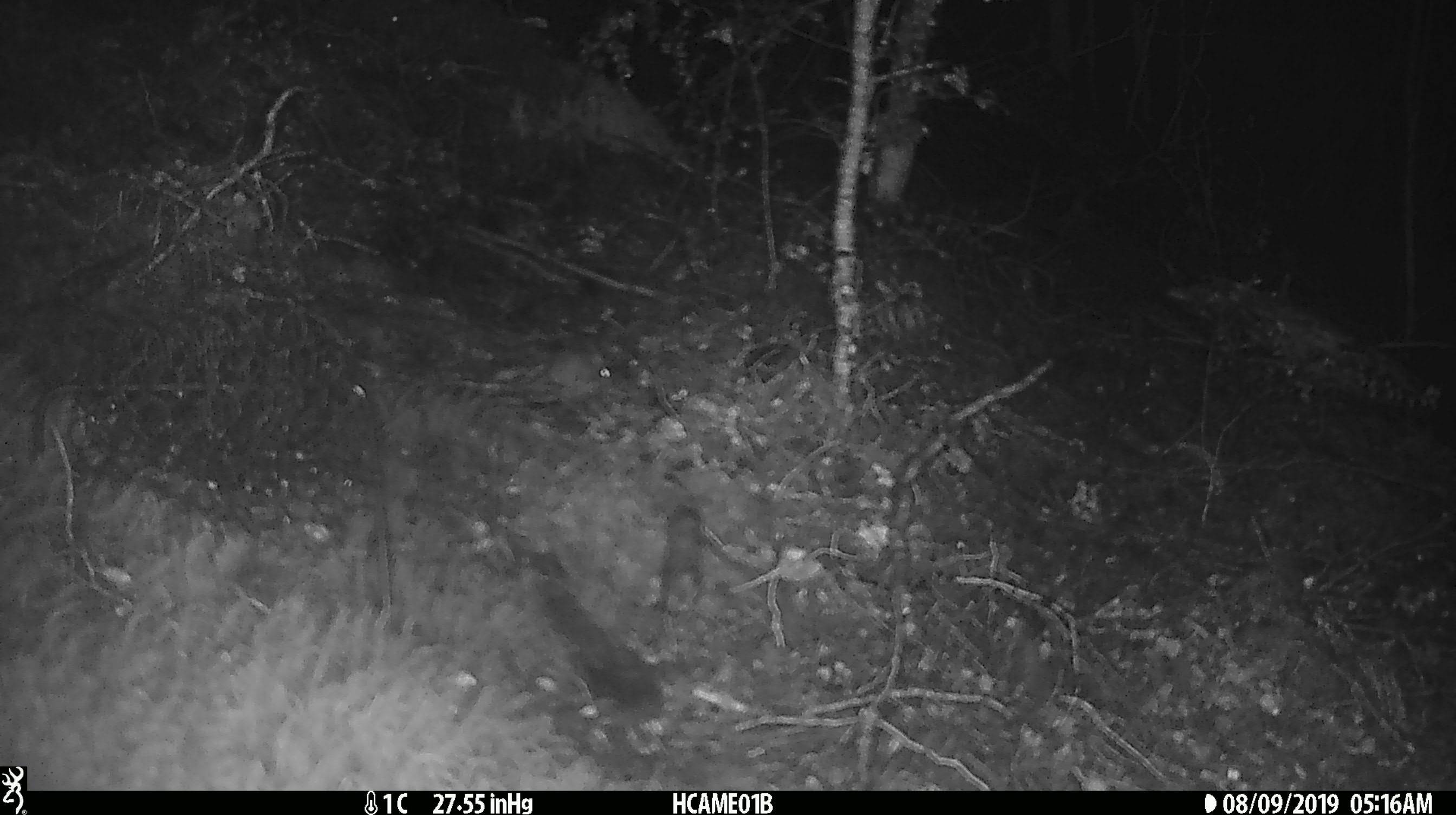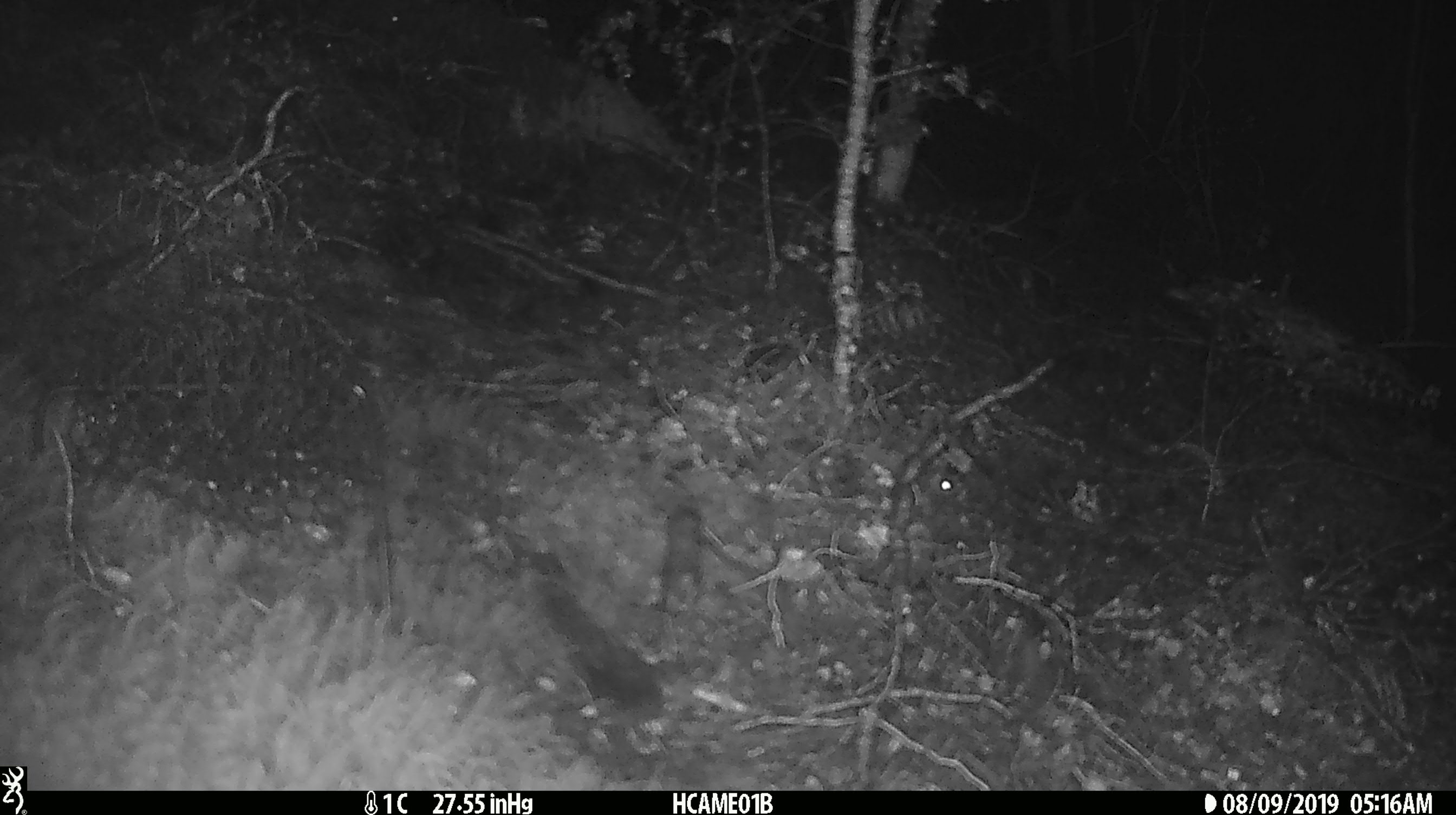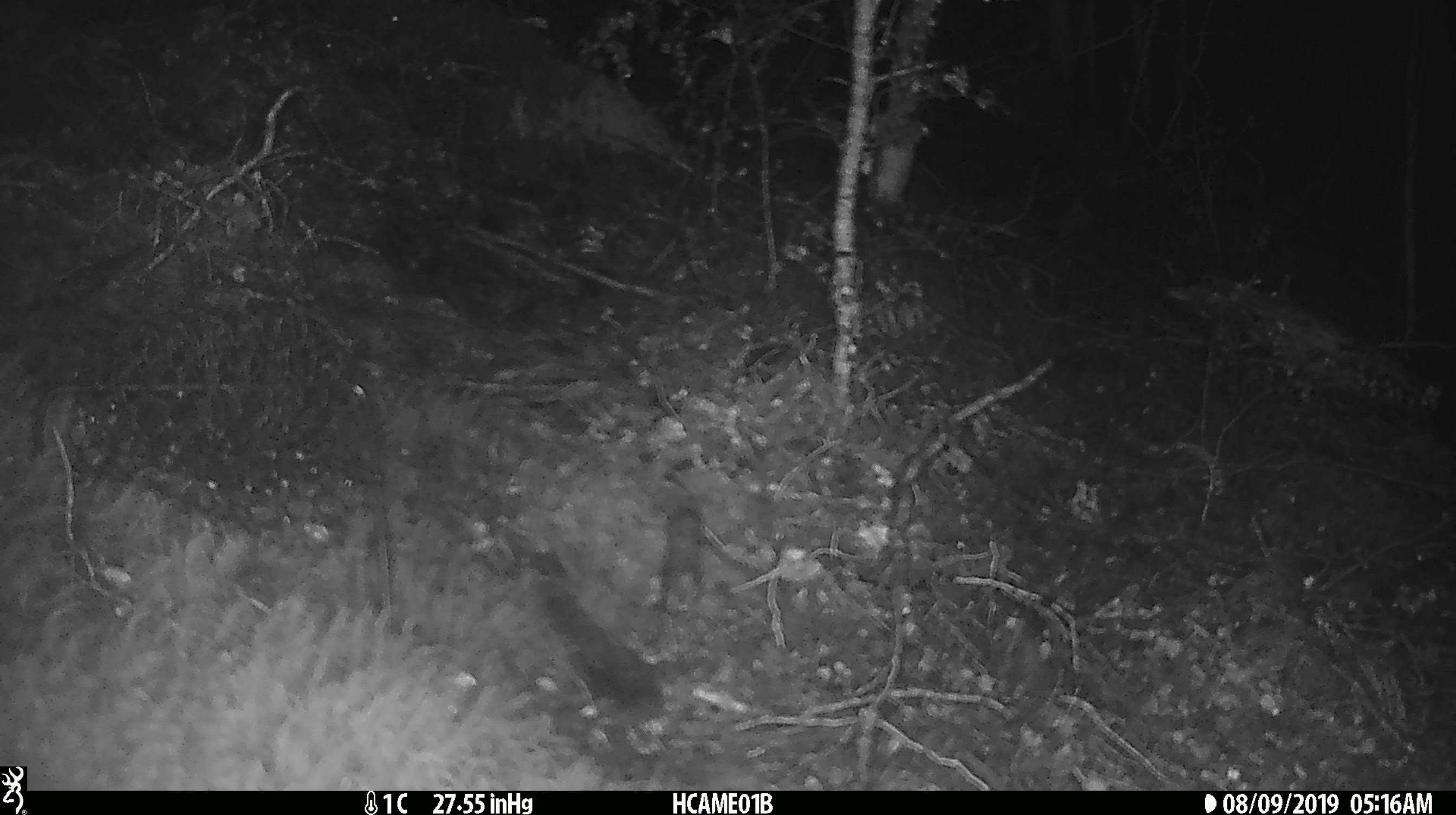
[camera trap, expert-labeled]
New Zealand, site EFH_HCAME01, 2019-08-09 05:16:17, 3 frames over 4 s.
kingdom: Animalia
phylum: Chordata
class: Mammalia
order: Rodentia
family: Muridae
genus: Mus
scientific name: Mus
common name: mouse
Mouse (Mus).